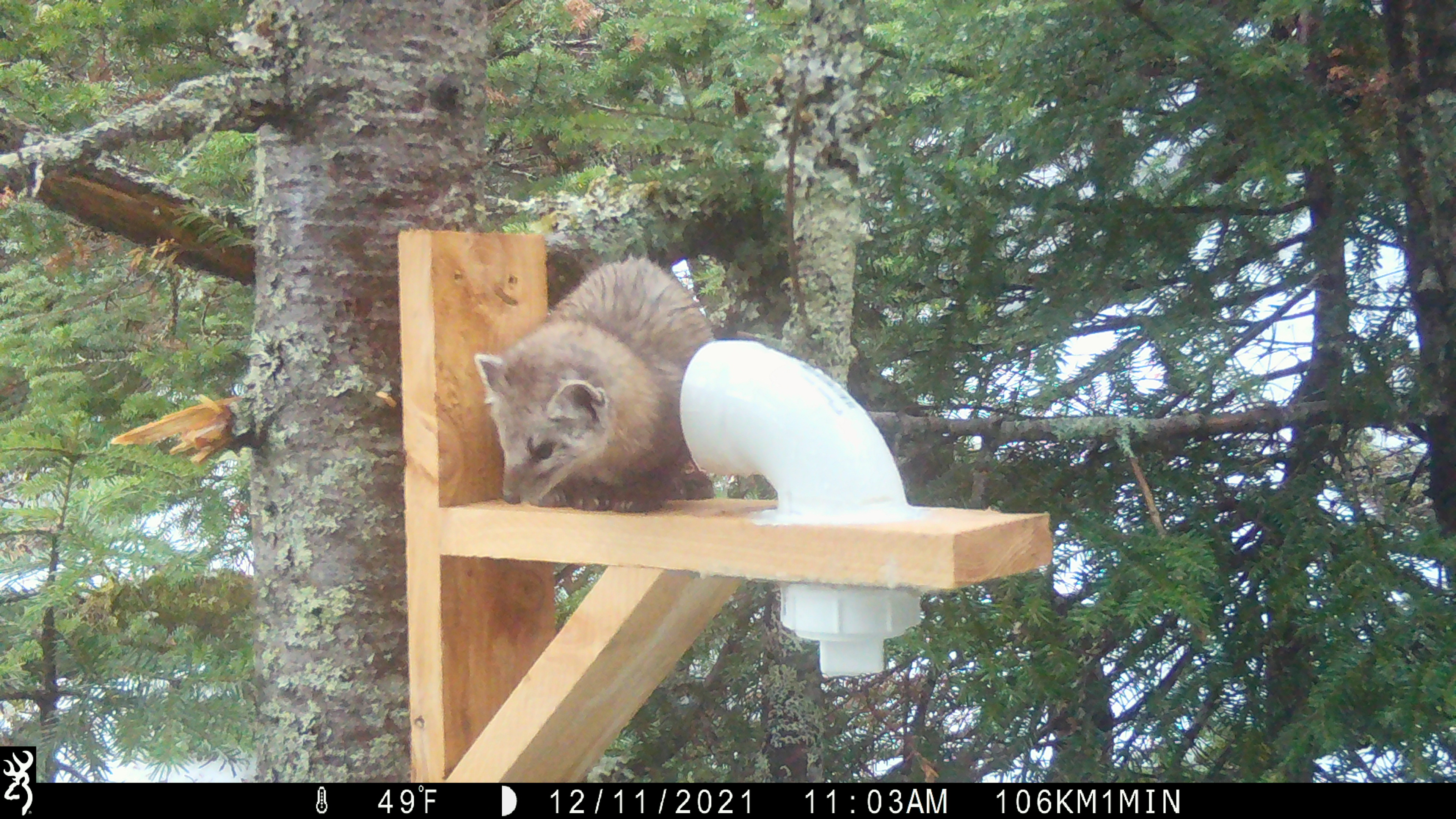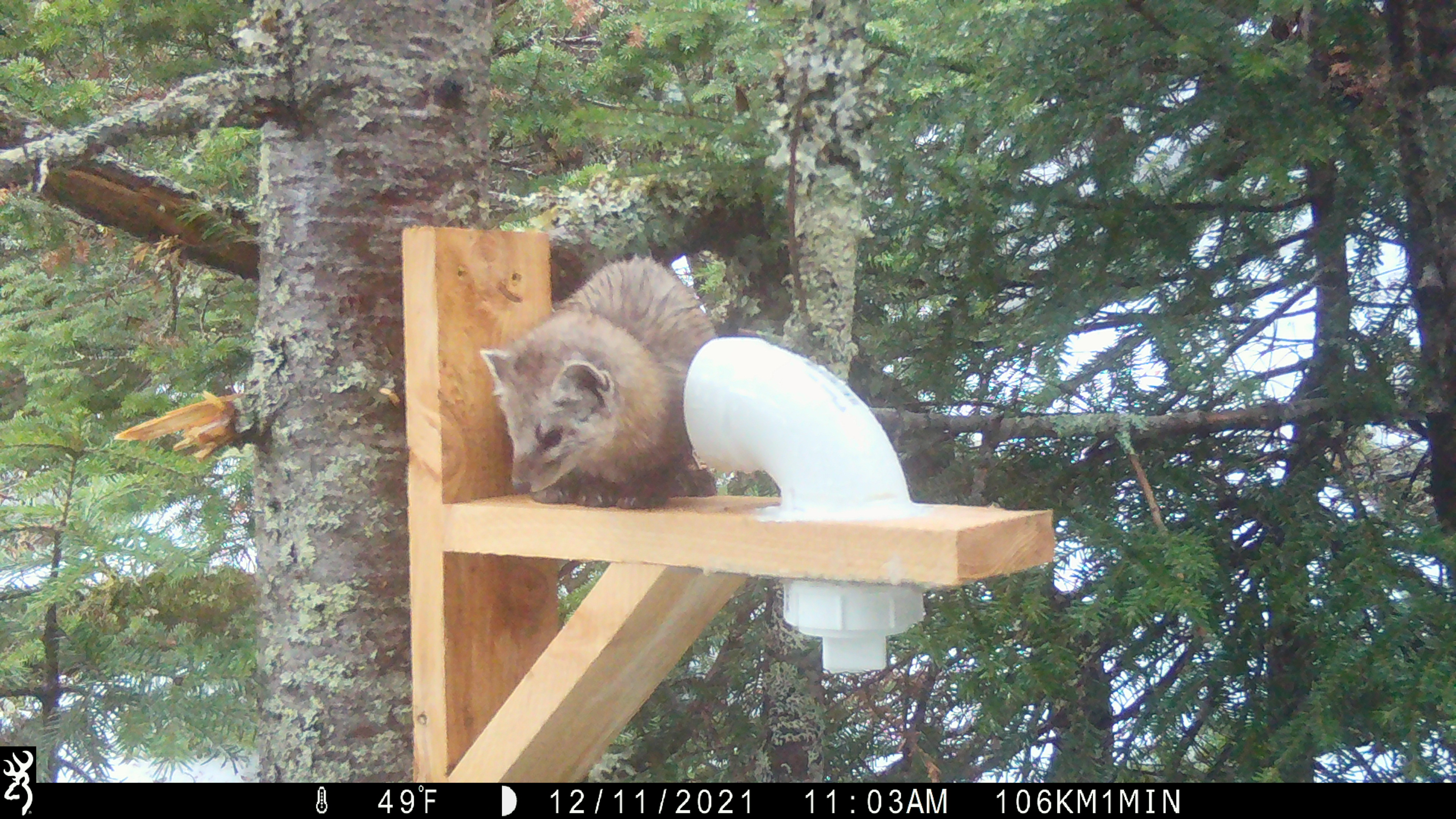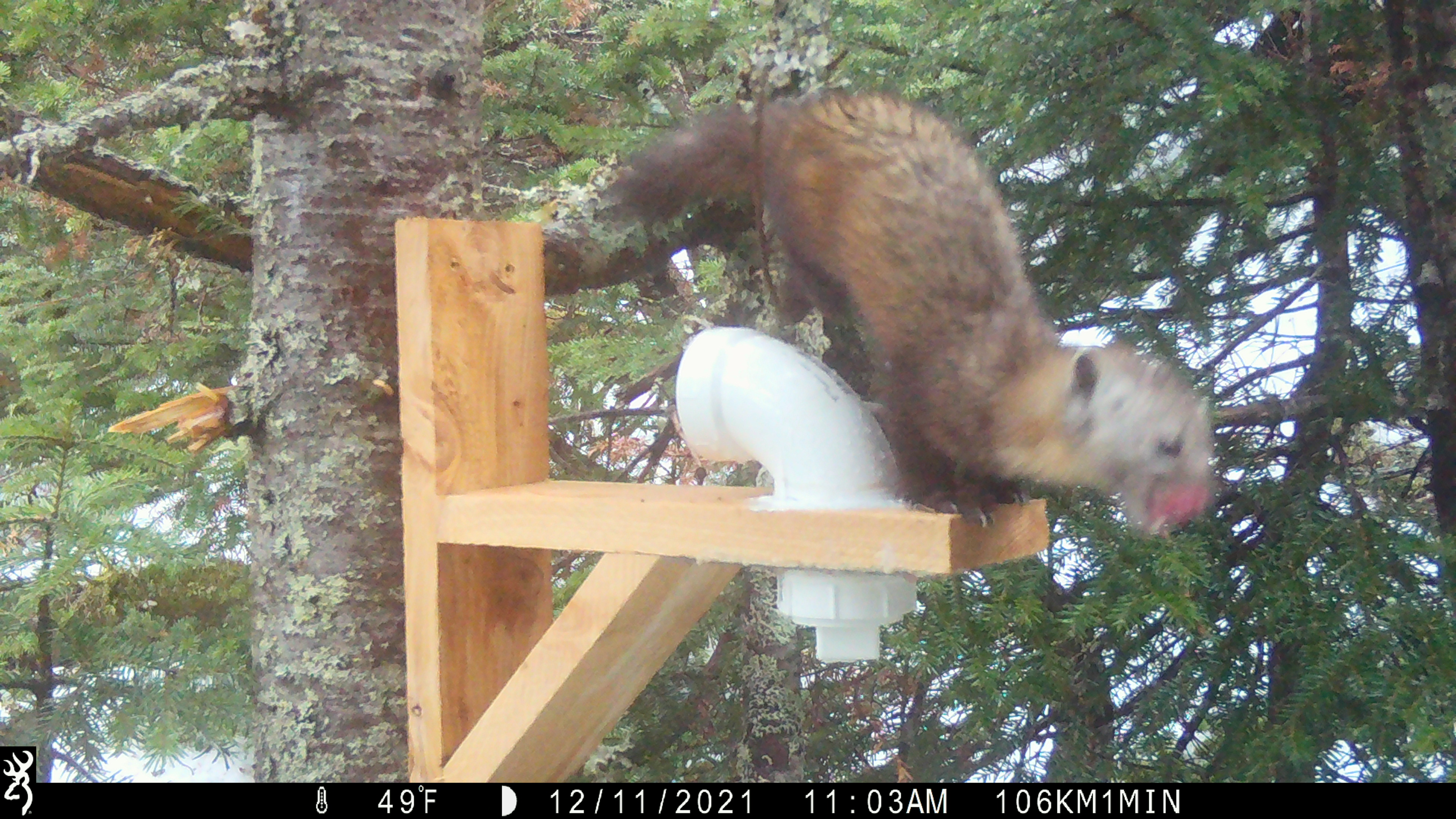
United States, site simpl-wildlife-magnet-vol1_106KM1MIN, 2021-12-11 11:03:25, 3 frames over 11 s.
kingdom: Animalia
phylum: Chordata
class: Mammalia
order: Carnivora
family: Mustelidae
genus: Martes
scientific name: Martes americana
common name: american marten